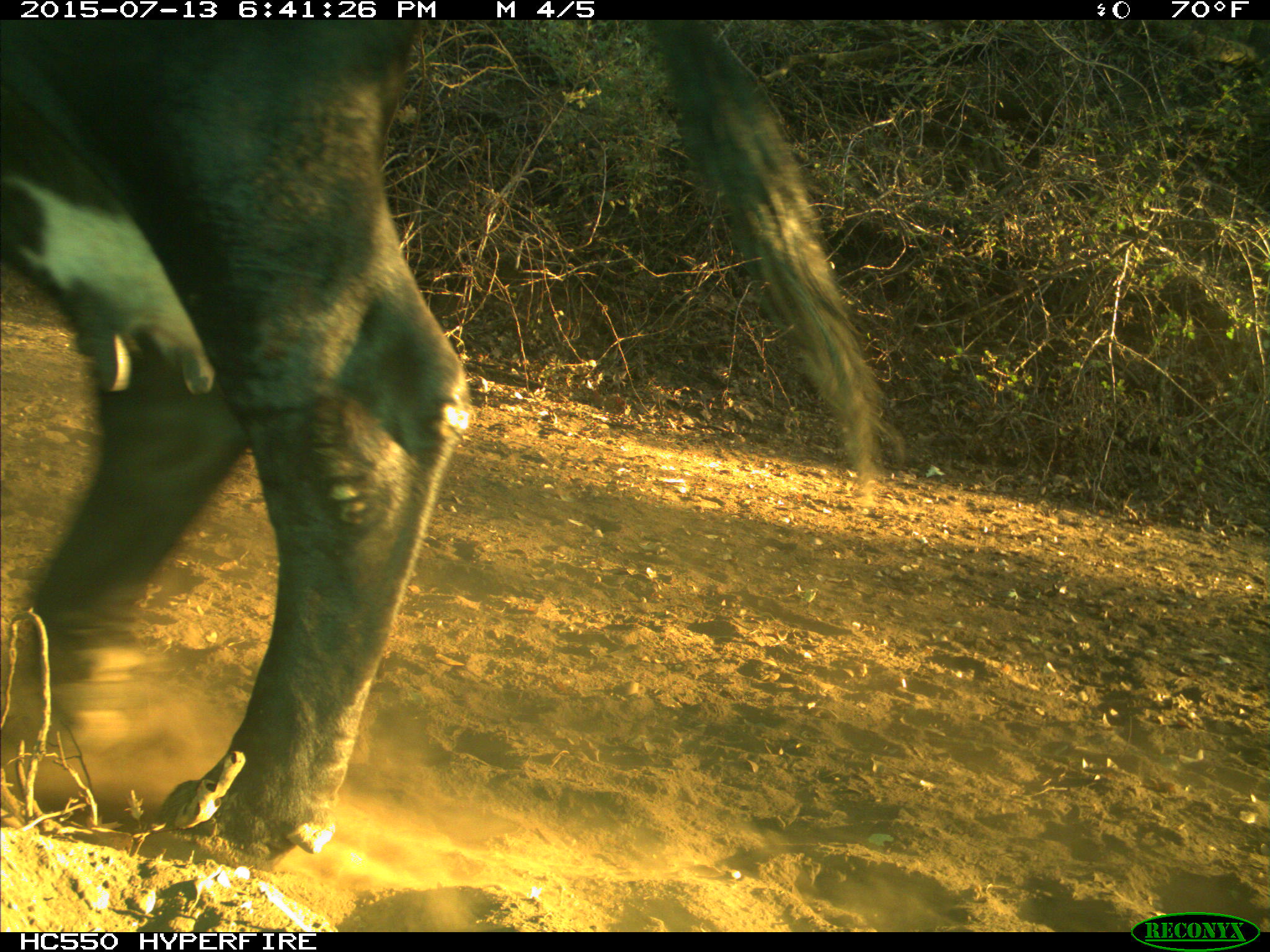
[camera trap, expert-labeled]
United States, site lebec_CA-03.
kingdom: Animalia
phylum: Chordata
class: Mammalia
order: Artiodactyla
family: Bovidae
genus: Bos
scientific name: Bos taurus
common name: domestic cow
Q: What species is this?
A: Bos taurus (domestic cow).